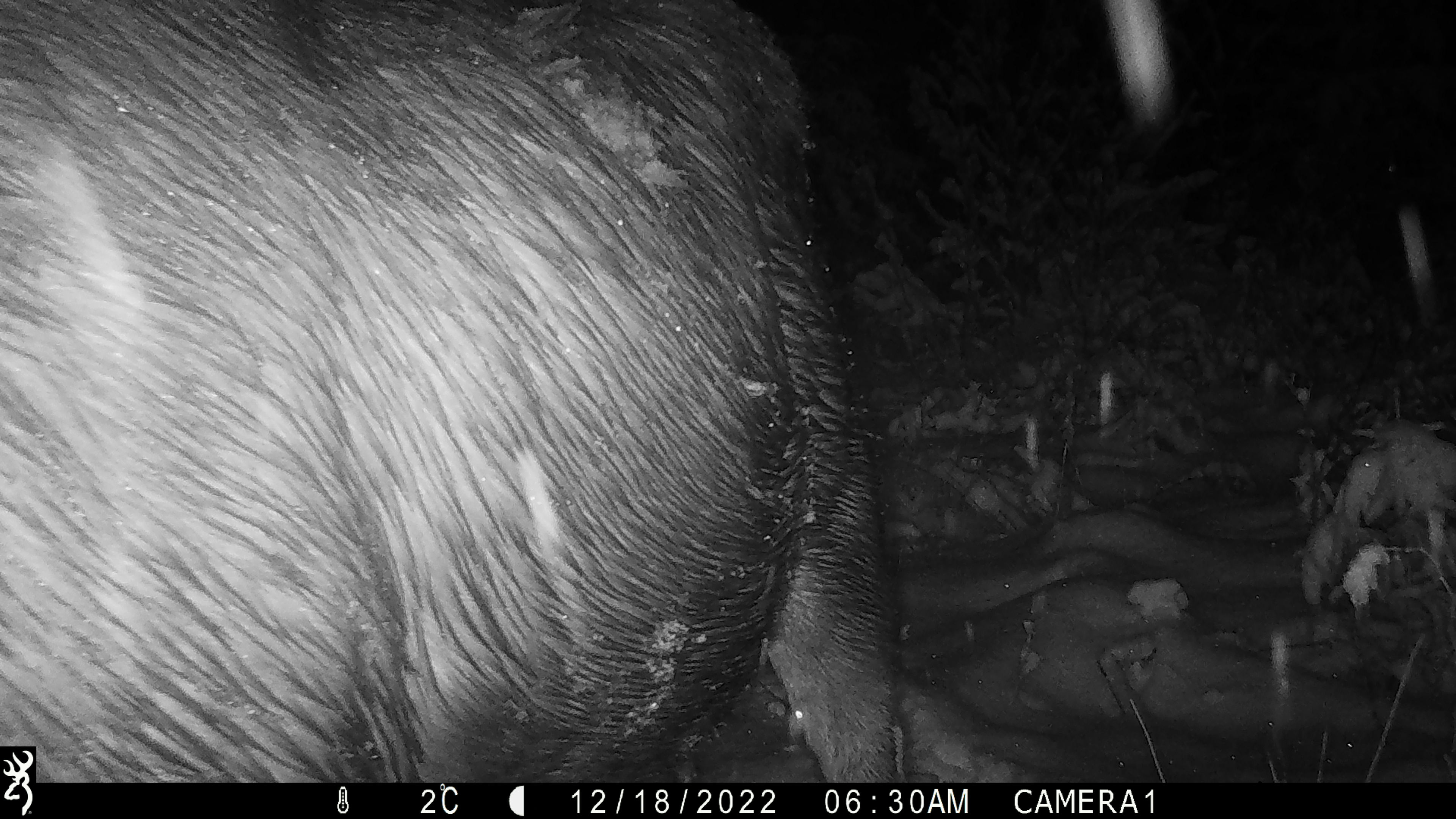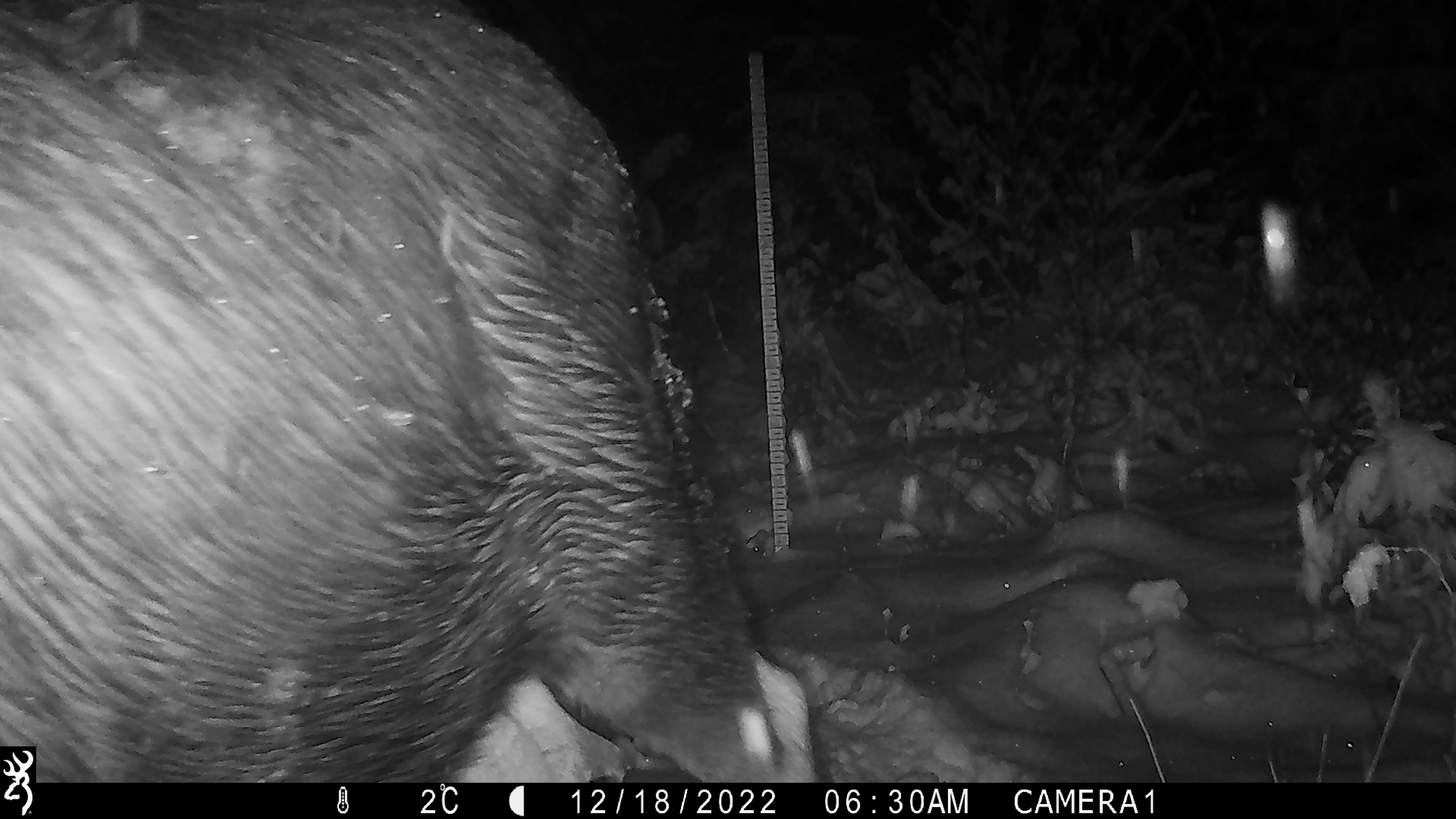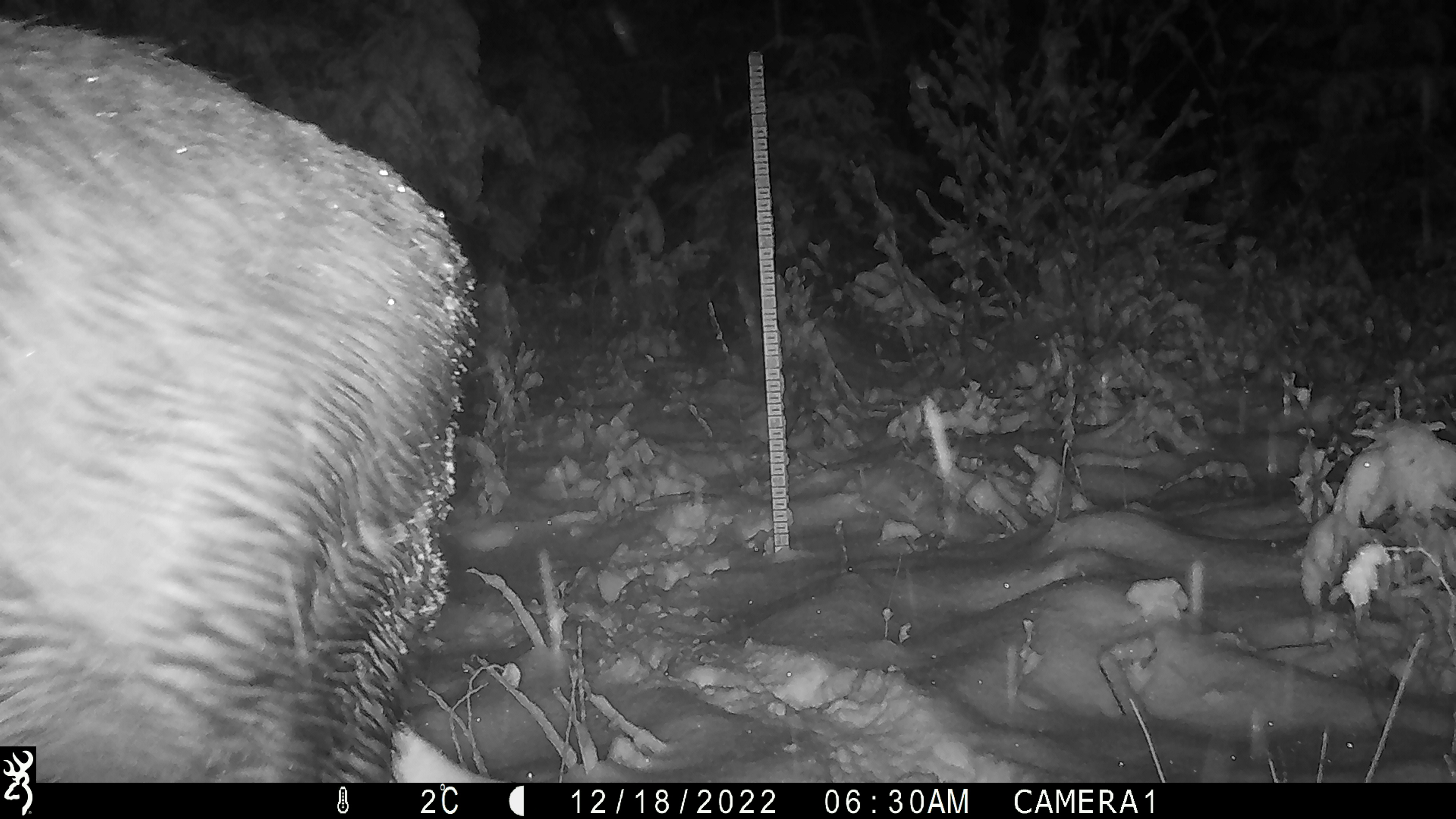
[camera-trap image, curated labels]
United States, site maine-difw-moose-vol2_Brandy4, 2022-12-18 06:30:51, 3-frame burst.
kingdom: Animalia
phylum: Chordata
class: Mammalia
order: Artiodactyla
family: Cervidae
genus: Alces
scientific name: Alces alces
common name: moose